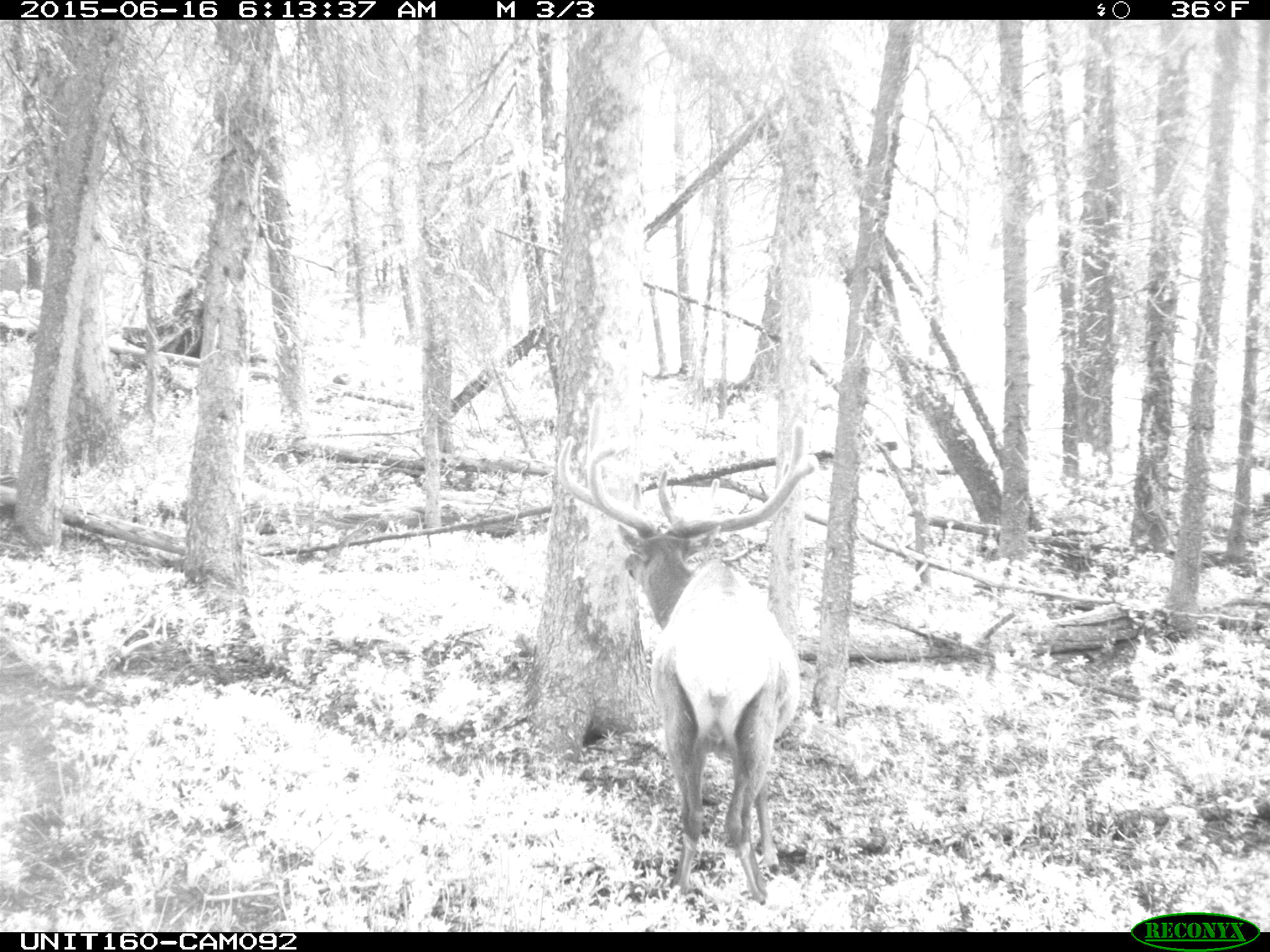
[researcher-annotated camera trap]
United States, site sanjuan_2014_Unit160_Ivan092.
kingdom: Animalia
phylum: Chordata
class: Mammalia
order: Artiodactyla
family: Cervidae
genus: Cervus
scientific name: Cervus elaphus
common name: red deer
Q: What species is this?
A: Cervus elaphus (red deer).